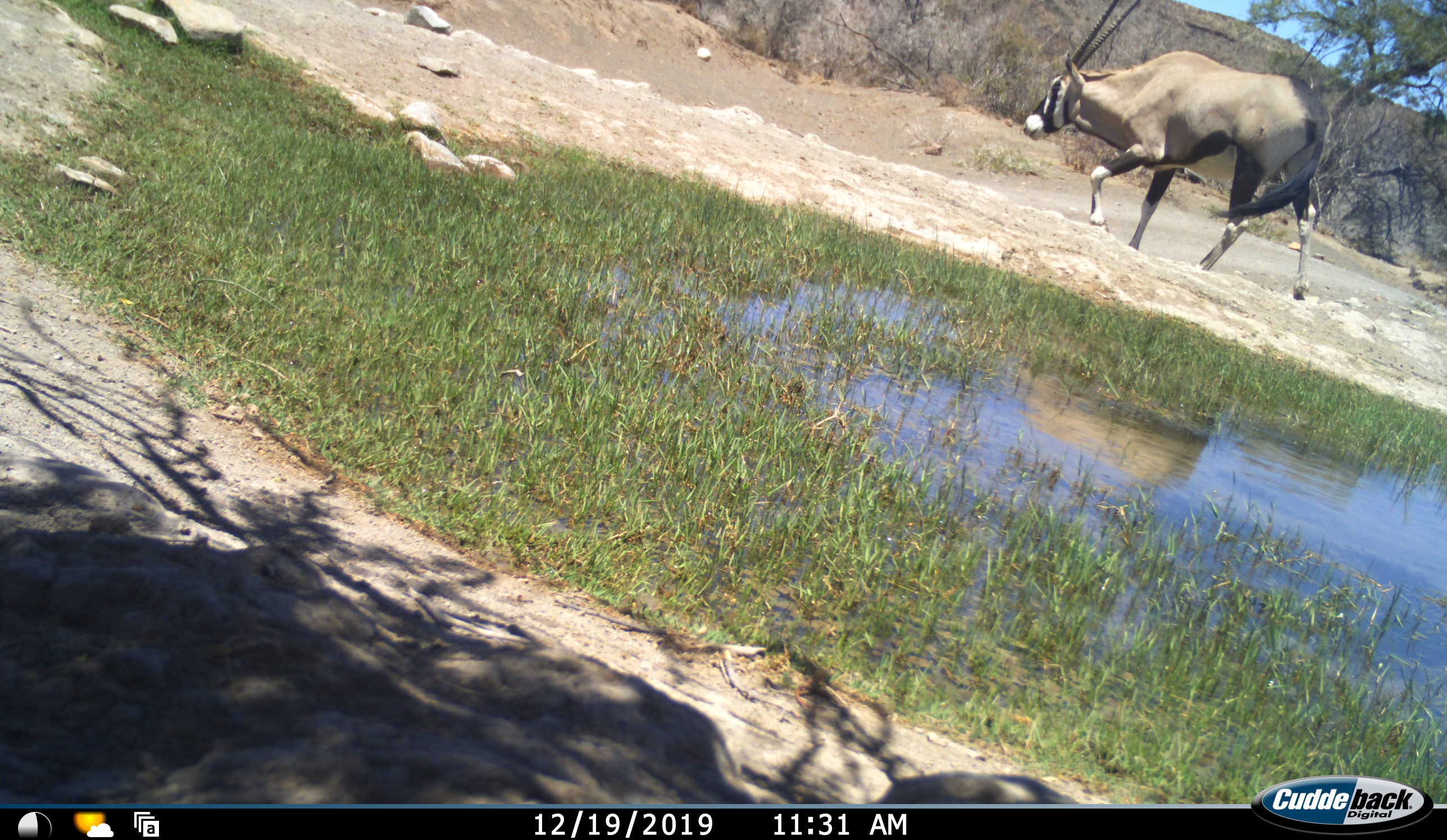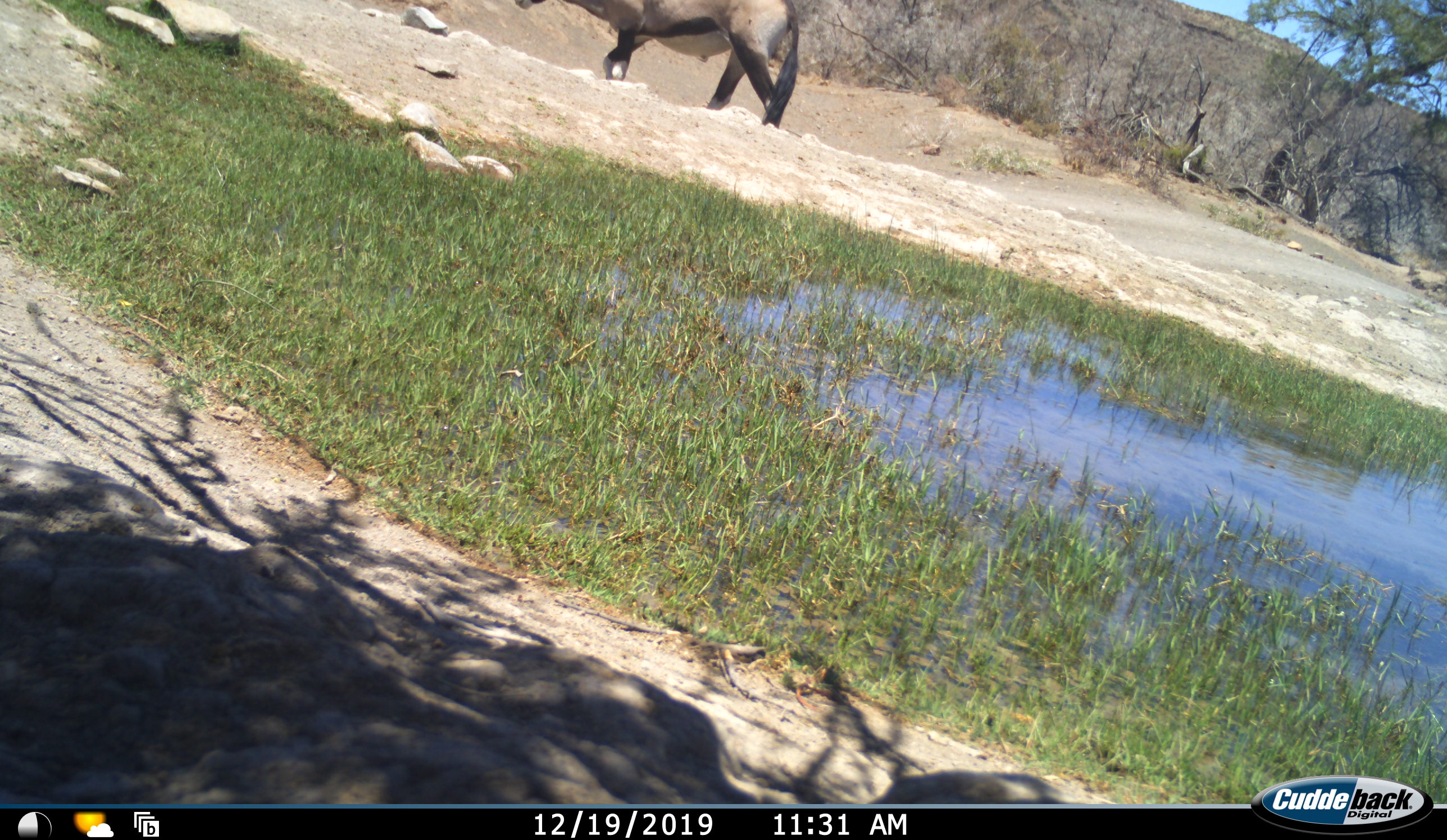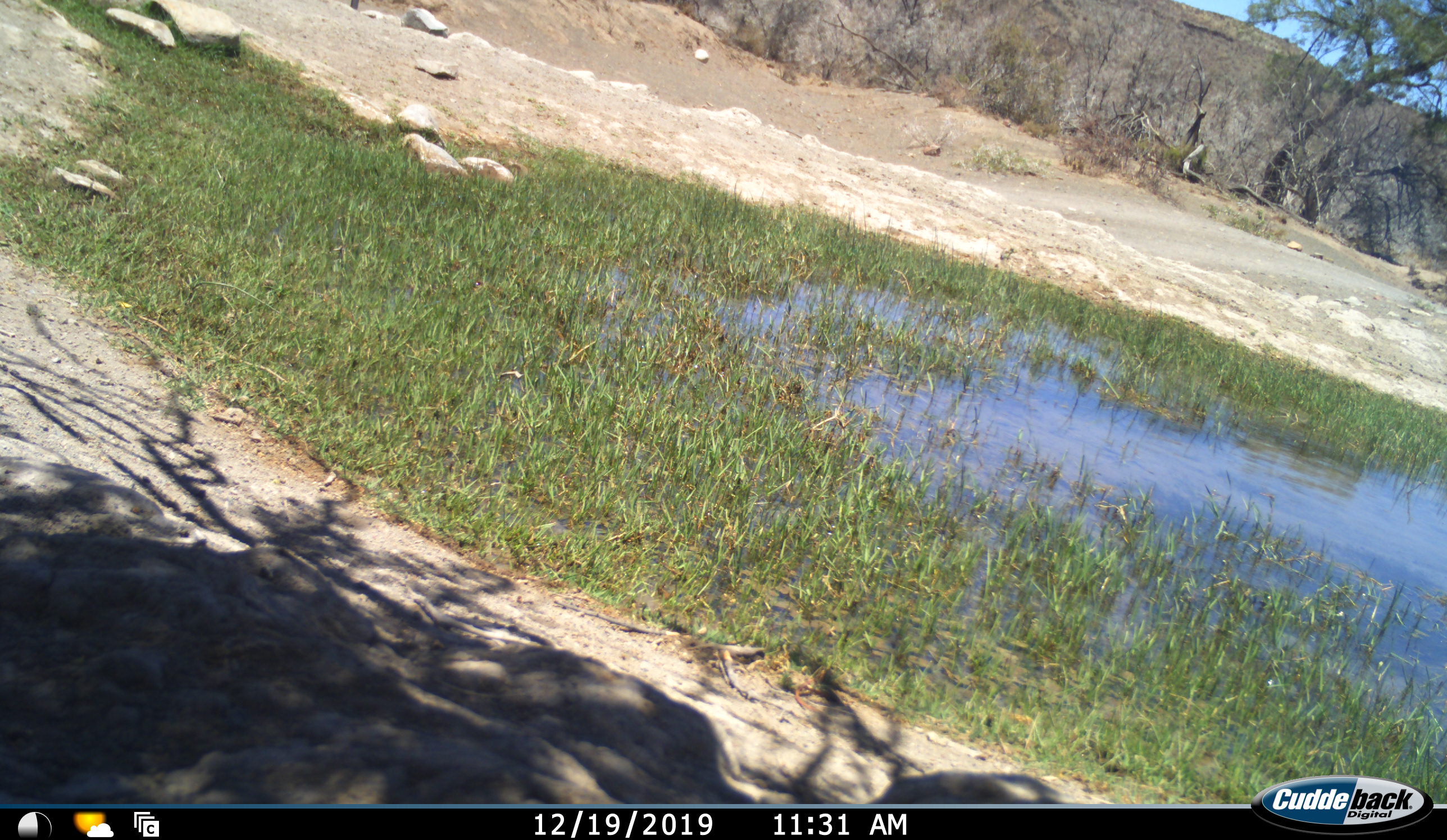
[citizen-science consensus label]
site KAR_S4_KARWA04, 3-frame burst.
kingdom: Animalia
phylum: Chordata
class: Mammalia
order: Artiodactyla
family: Bovidae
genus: Oryx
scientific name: Oryx gazella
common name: gemsbok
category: oryx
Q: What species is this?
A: Oryx (gemsbok) (Oryx gazella).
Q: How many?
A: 1.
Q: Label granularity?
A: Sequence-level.